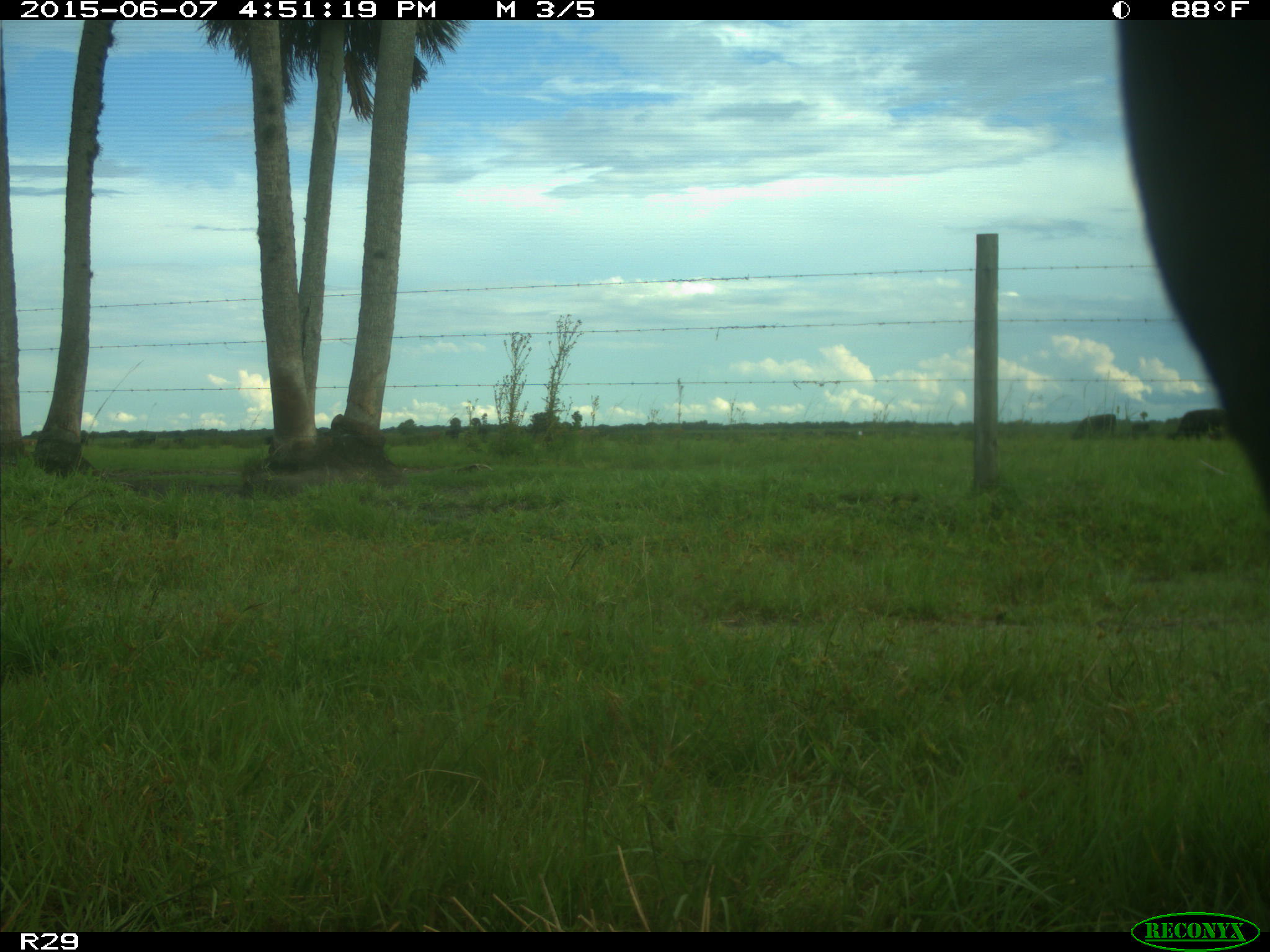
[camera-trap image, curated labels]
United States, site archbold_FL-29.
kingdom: Animalia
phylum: Chordata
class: Mammalia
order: Artiodactyla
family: Bovidae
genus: Bos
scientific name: Bos taurus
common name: domestic cow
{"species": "Bos taurus (domestic cow)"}